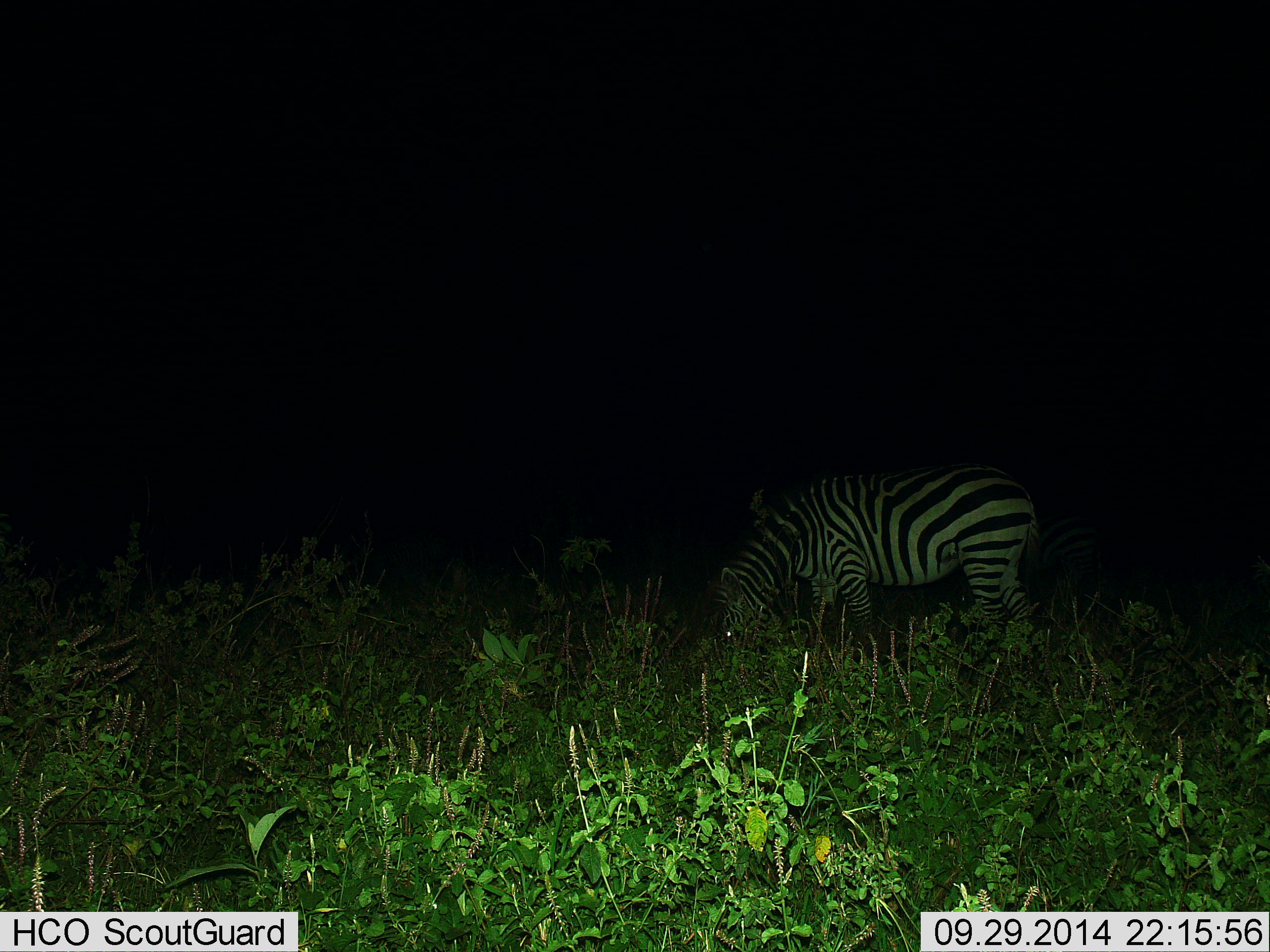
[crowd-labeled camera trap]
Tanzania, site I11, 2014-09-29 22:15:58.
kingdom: Animalia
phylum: Chordata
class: Mammalia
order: Perissodactyla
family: Equidae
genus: Equus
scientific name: Equus quagga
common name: plains zebra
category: zebra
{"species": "zebra (plains zebra) (Equus quagga)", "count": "1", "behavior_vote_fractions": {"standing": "40%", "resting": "0%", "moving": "0%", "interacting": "0%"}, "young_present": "0%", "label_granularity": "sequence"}